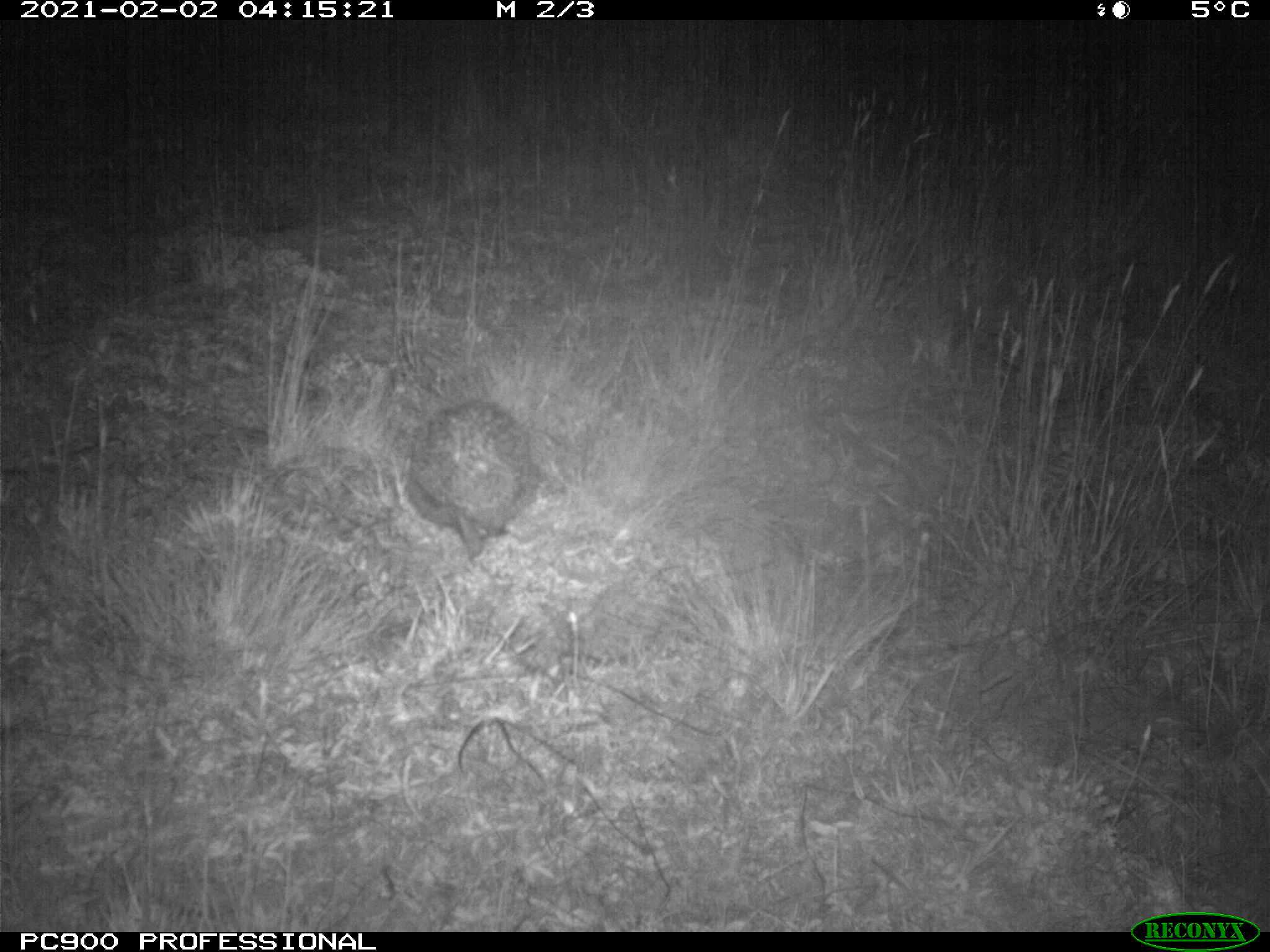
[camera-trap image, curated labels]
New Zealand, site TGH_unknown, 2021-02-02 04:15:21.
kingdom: Animalia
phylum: Chordata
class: Mammalia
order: Eulipotyphla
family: Erinaceidae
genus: Erinaceus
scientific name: Erinaceus europaeus europaeus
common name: european hedgehog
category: hedgehog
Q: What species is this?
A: Hedgehog (european hedgehog) (Erinaceus europaeus europaeus).